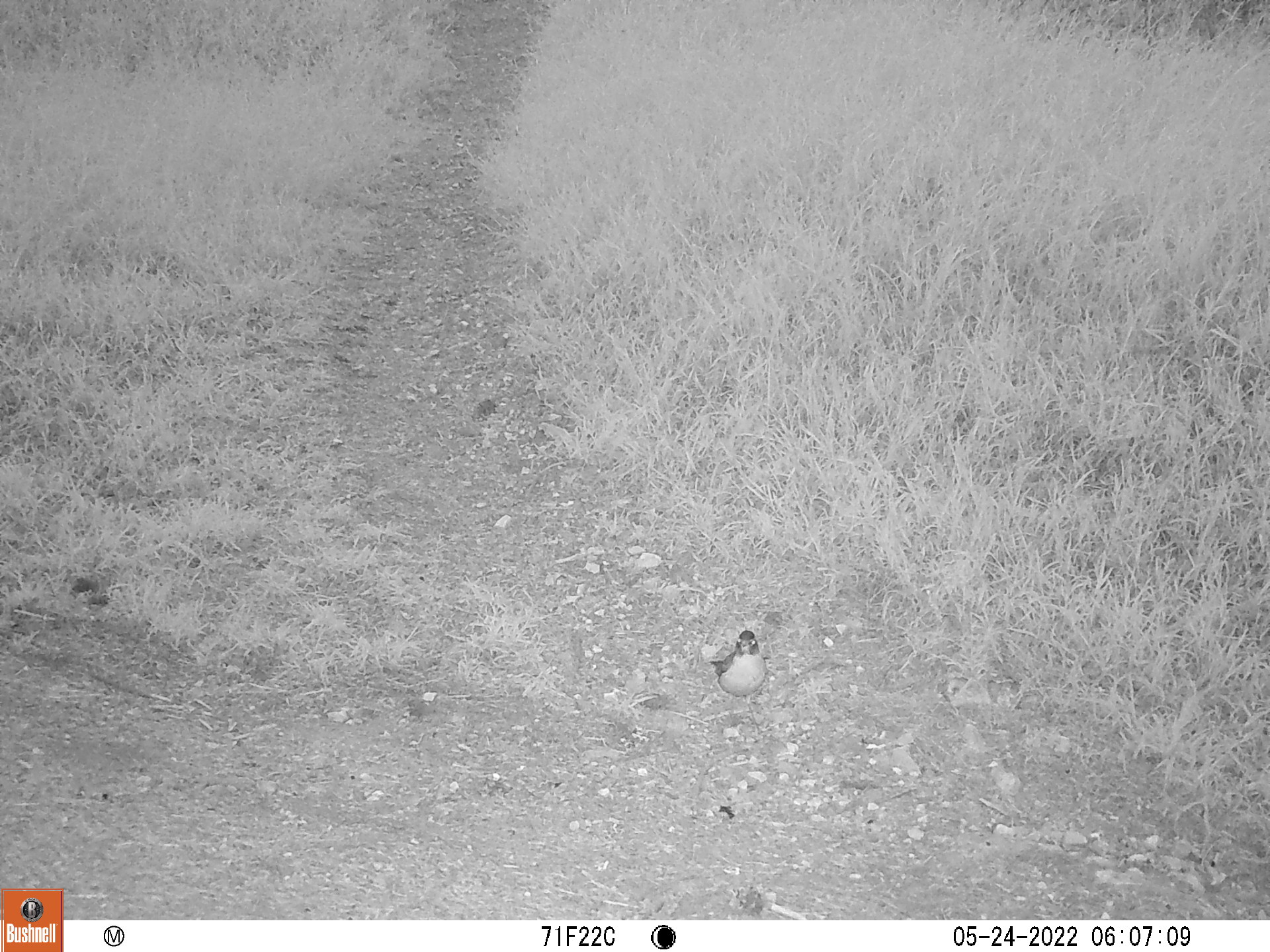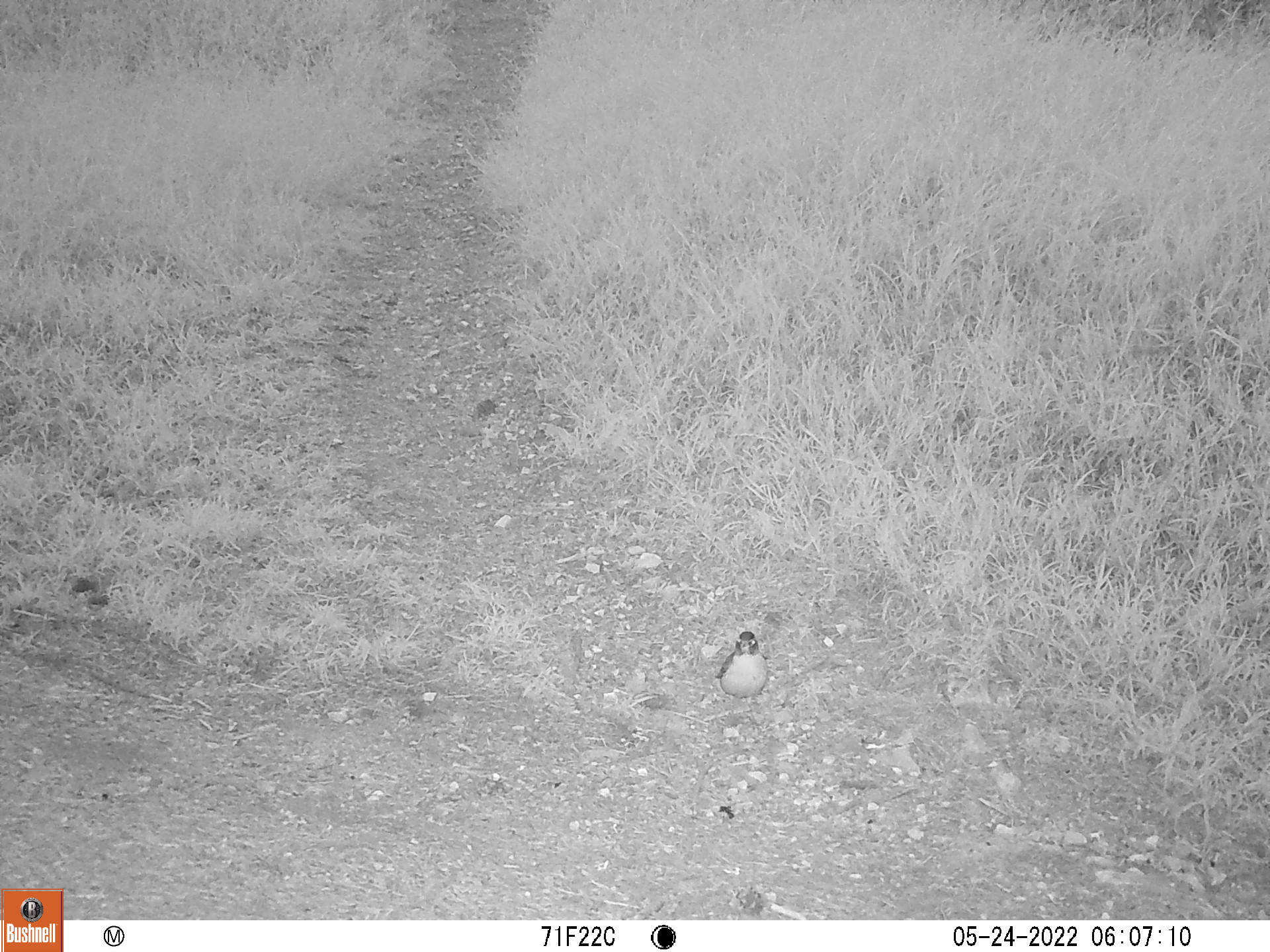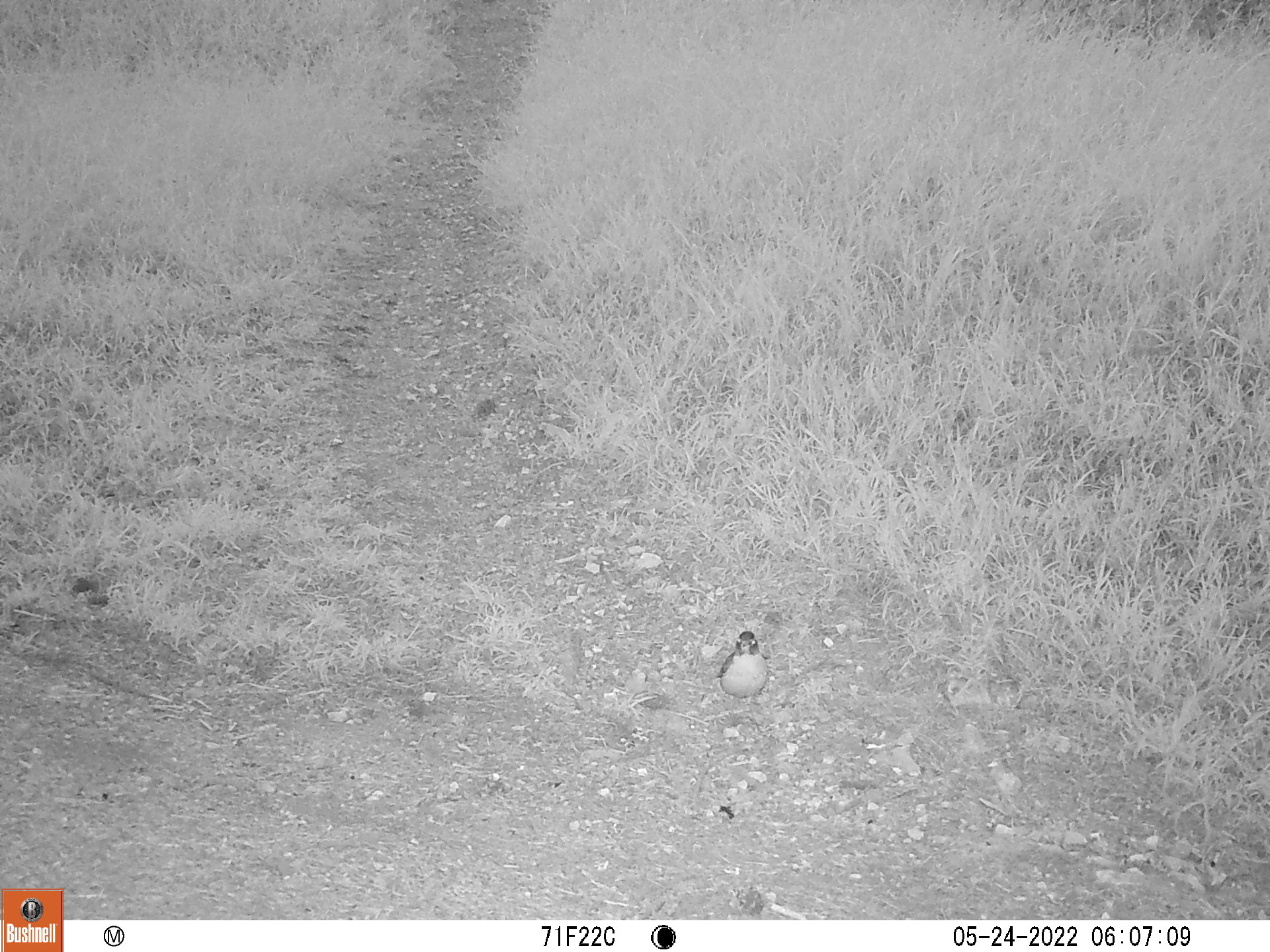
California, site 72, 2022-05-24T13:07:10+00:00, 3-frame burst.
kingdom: Animalia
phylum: Chordata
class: Aves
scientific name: Aves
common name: bird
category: unknown bird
Unknown bird (bird) (Aves).